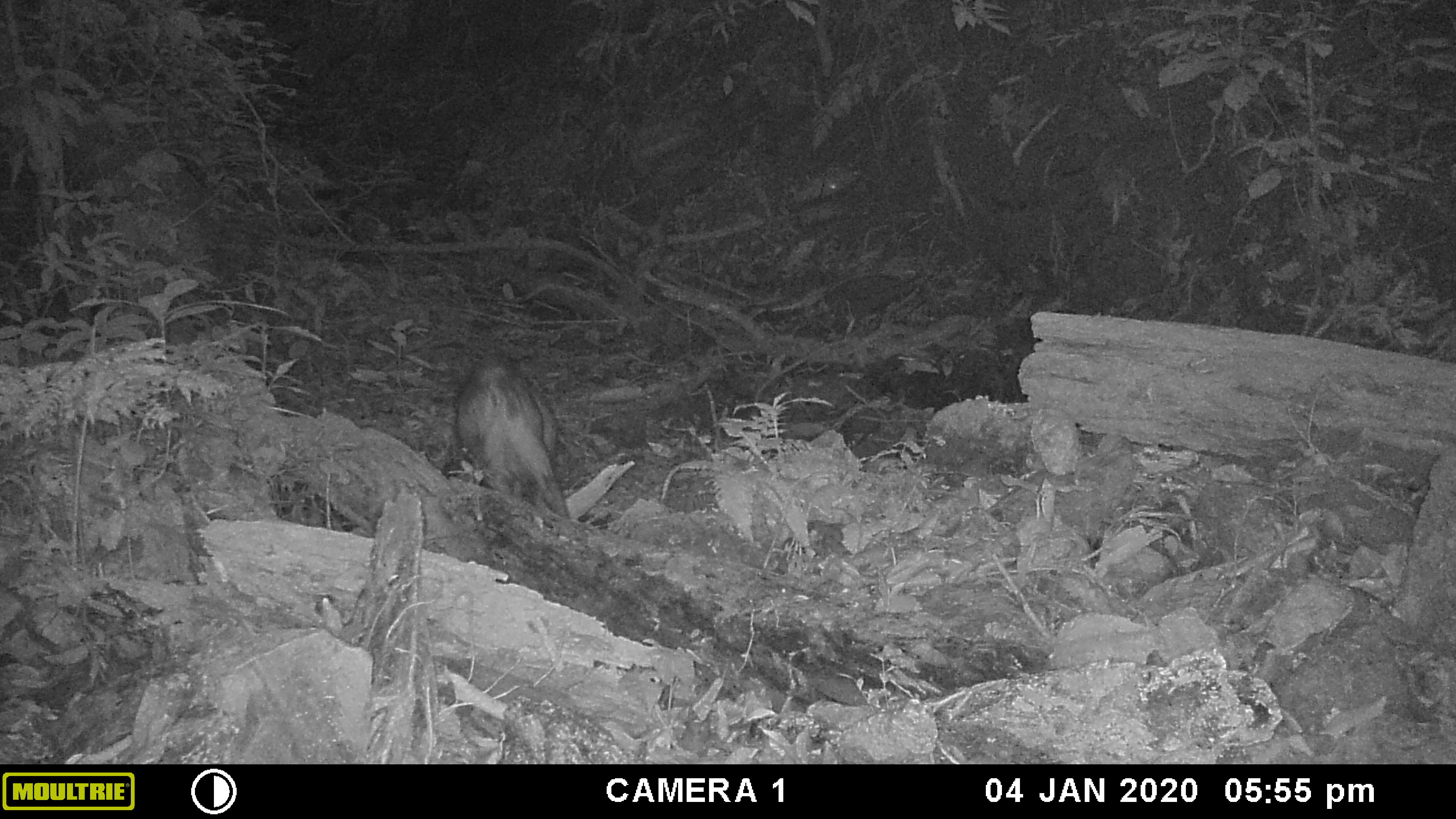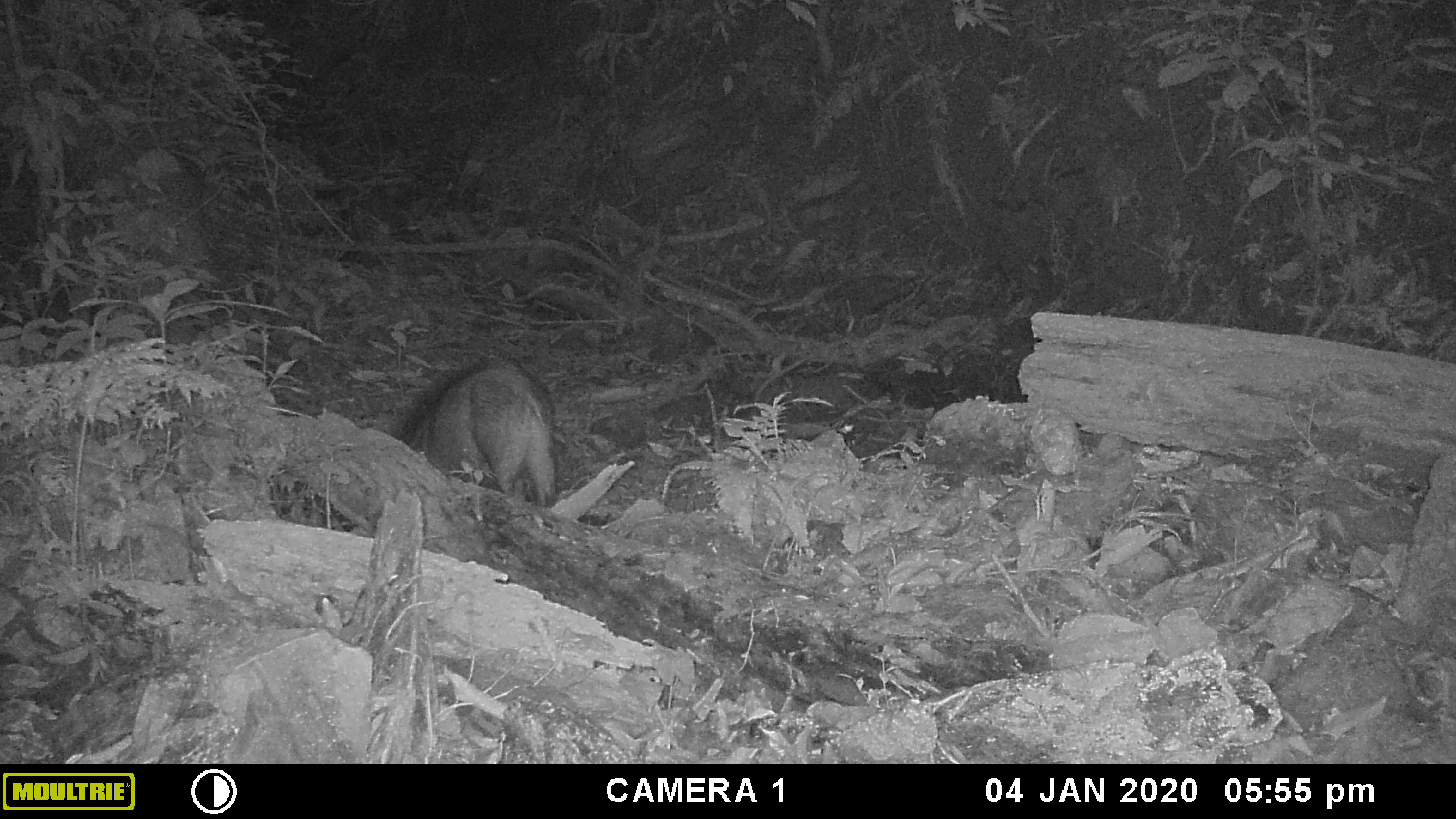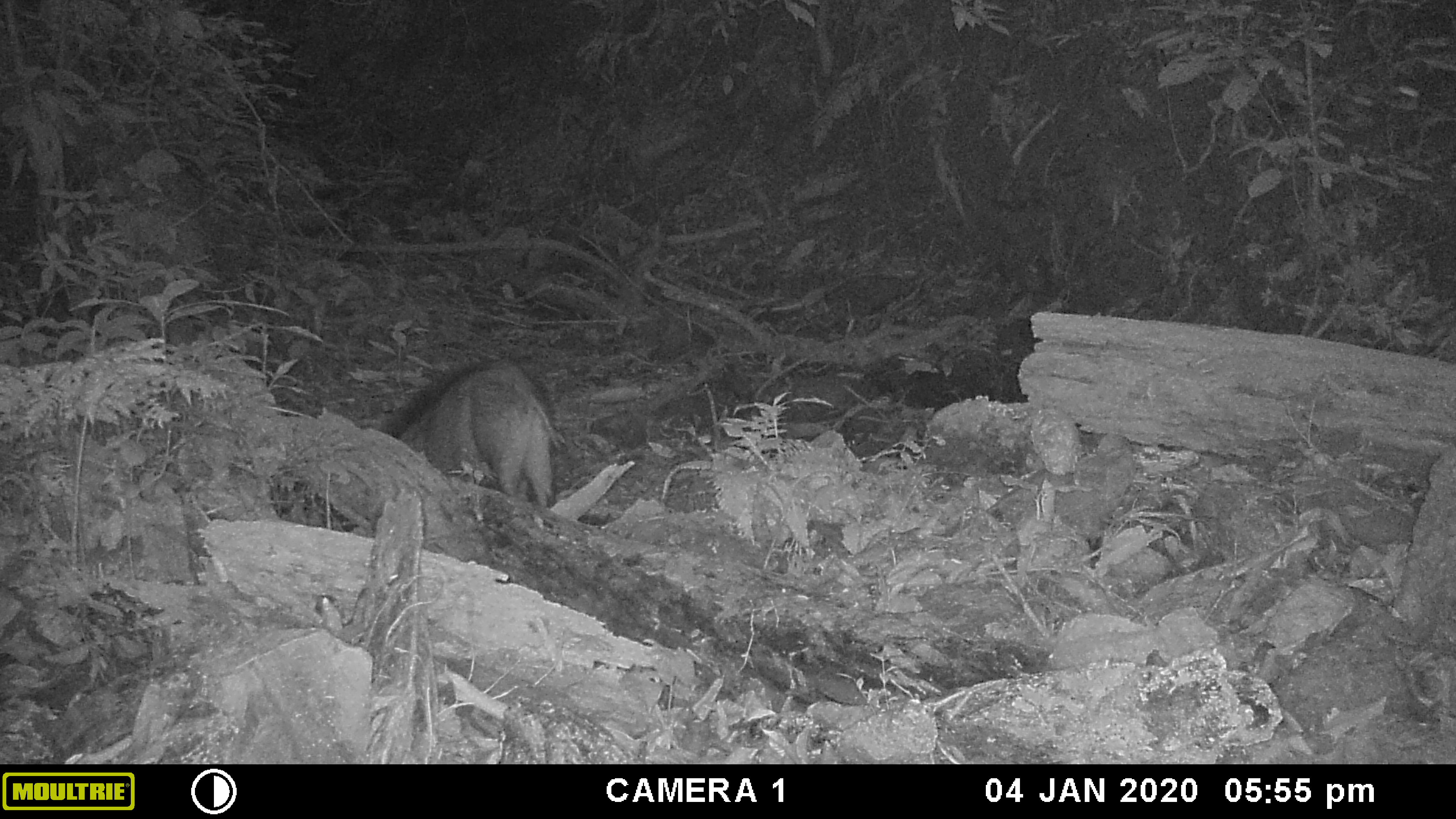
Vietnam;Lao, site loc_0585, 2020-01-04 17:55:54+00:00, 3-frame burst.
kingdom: Animalia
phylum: Chordata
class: Mammalia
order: Artiodactyla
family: Suidae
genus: Sus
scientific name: Sus scrofa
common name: eurasian wild pig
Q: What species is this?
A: Eurasian wild pig (Sus scrofa).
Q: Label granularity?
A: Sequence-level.